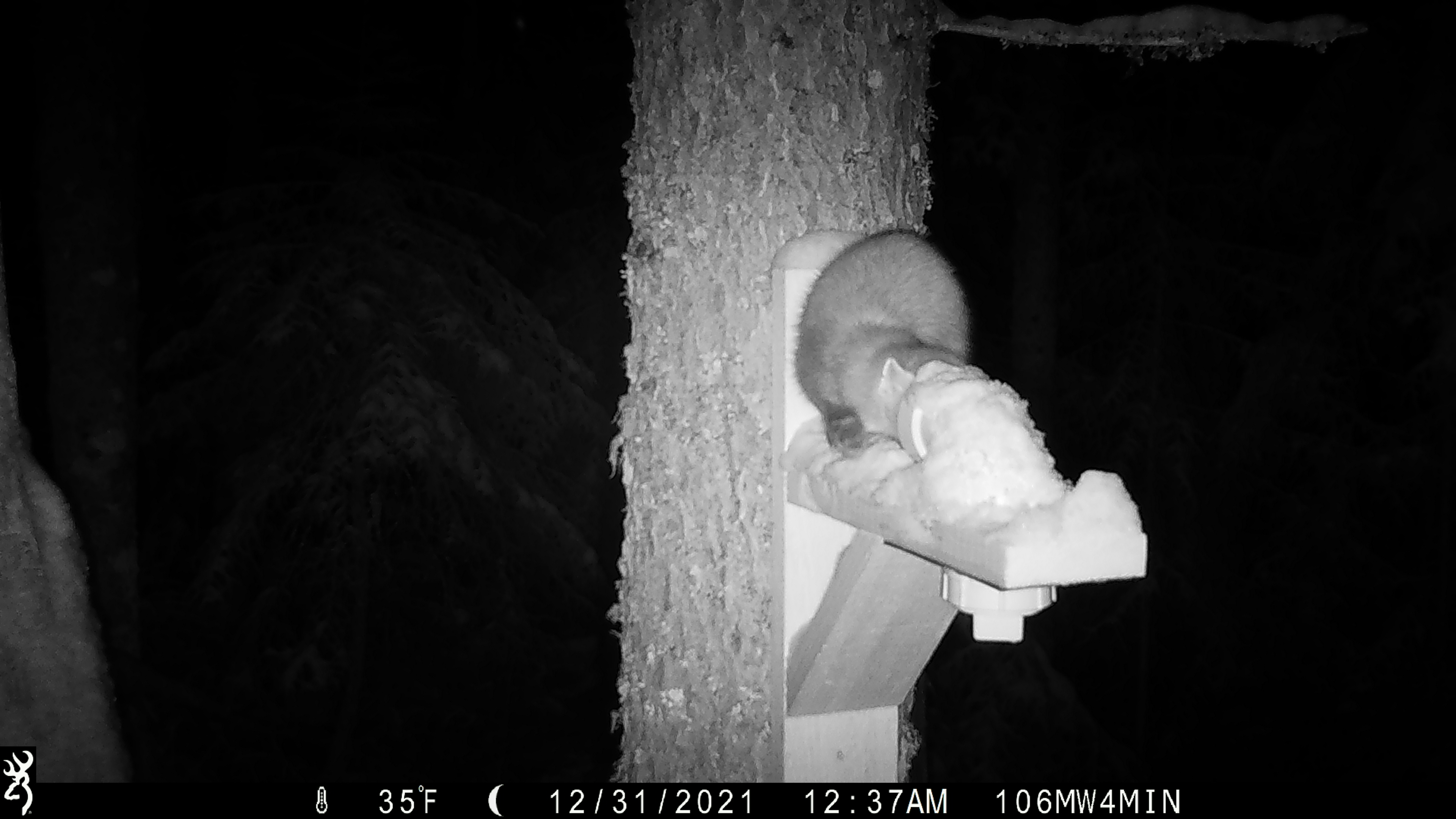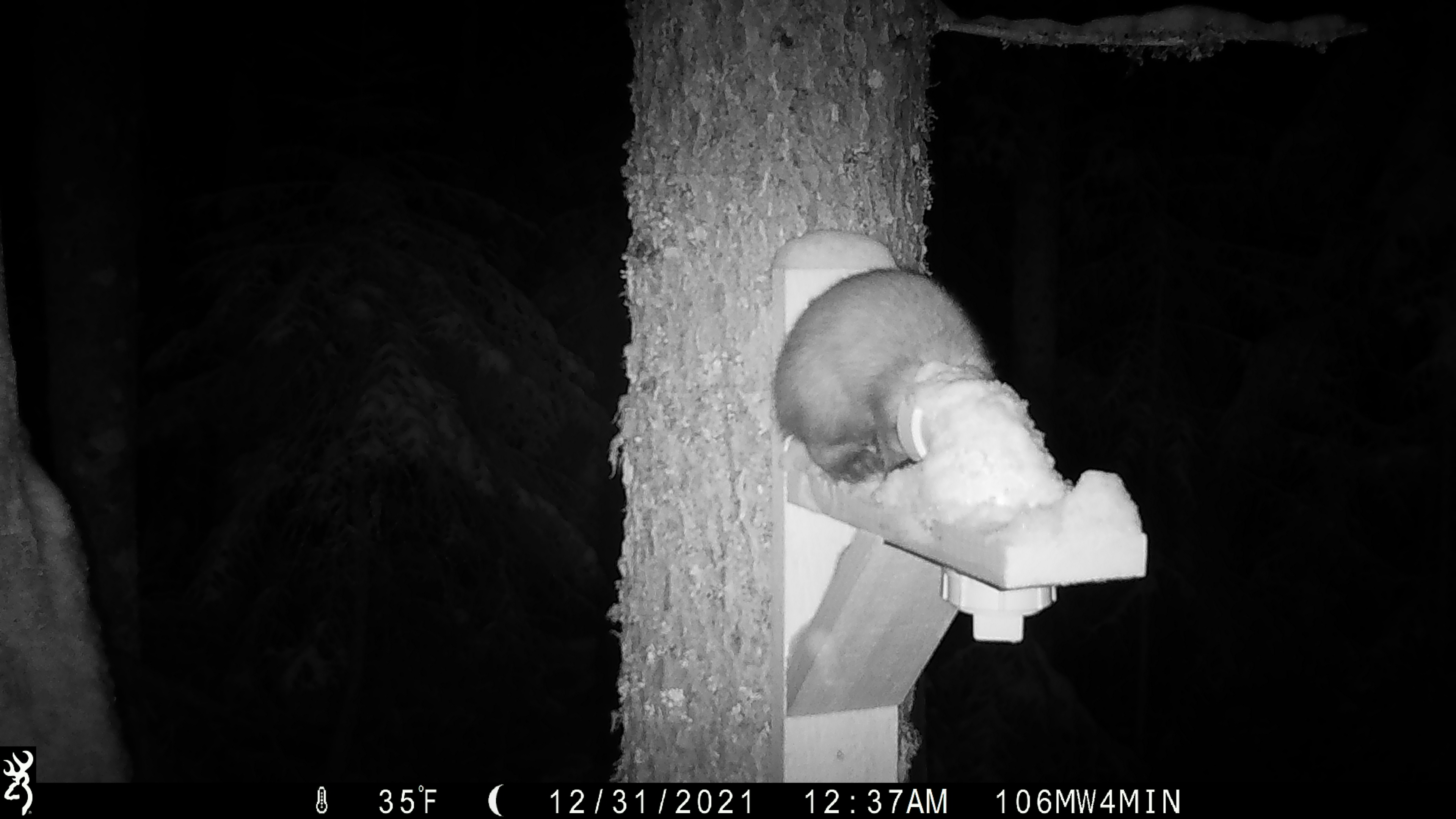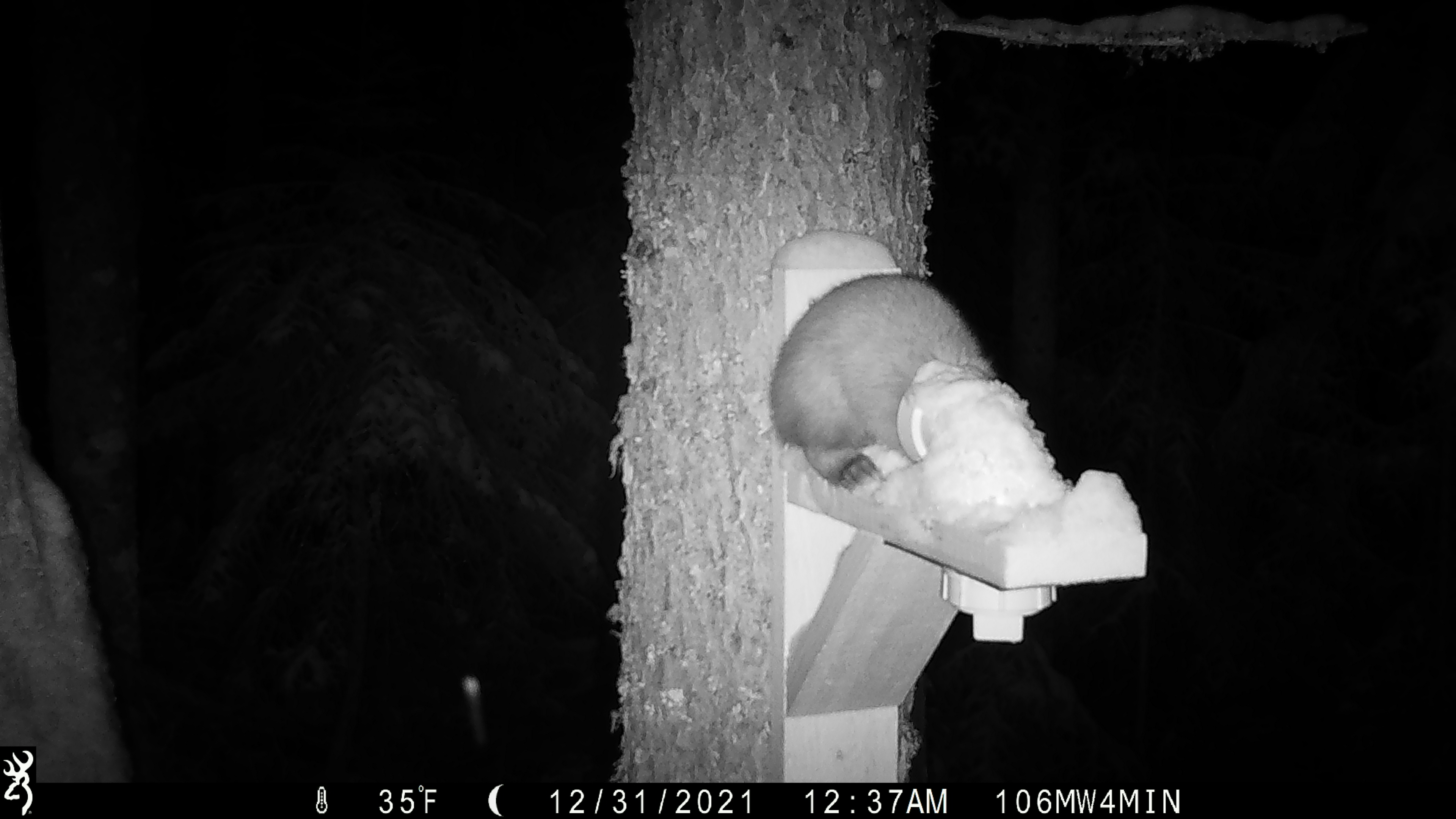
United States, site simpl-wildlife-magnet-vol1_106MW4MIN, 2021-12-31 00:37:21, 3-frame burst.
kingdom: Animalia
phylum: Chordata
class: Mammalia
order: Carnivora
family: Mustelidae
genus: Martes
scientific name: Martes americana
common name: american marten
American marten (Martes americana).